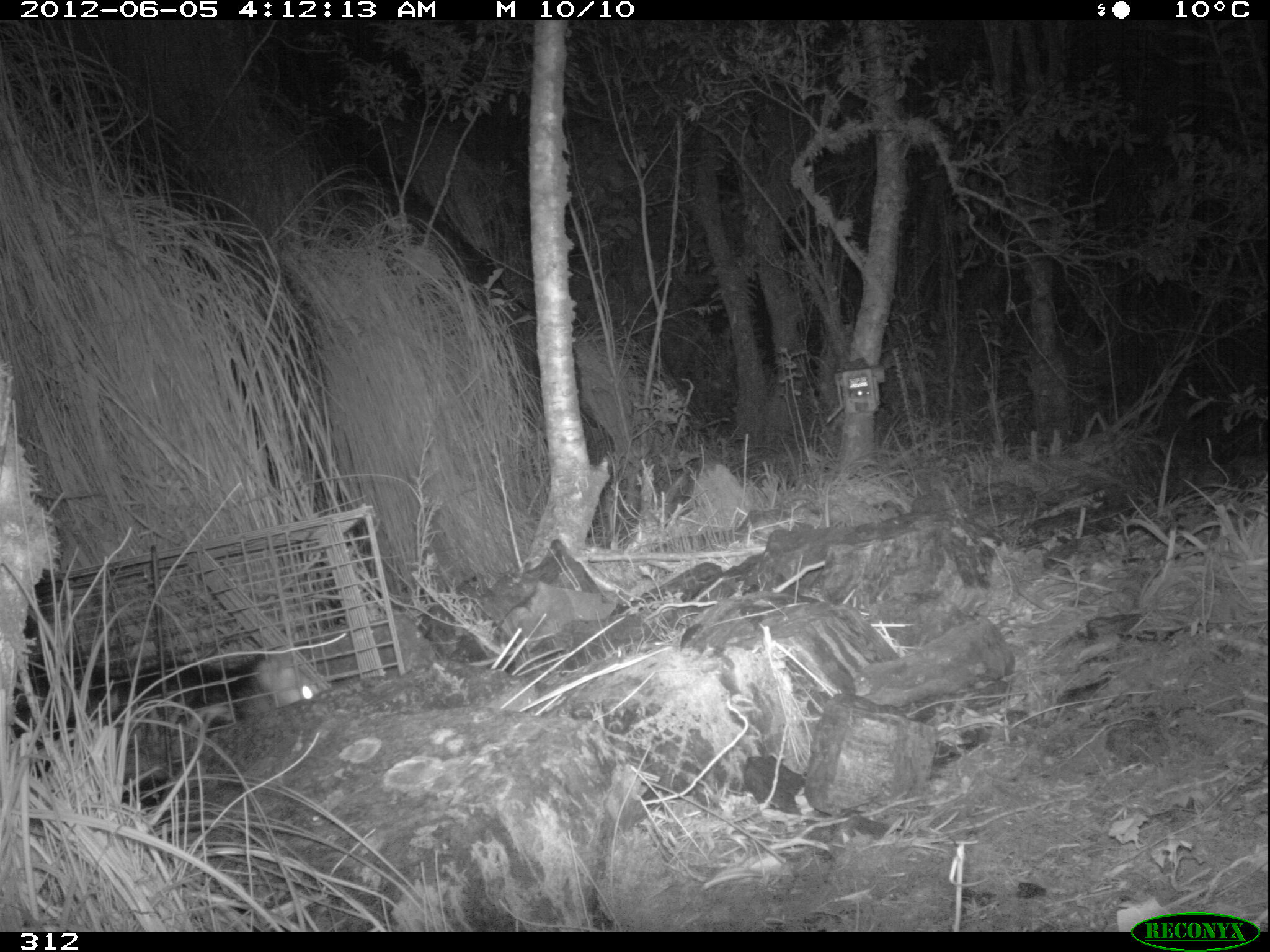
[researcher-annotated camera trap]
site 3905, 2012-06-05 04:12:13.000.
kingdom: Animalia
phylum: Chordata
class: Mammalia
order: Didelphimorphia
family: Didelphidae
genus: Didelphis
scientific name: Didelphis pernigra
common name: andean white-eared opossum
Didelphis pernigra (andean white-eared opossum).